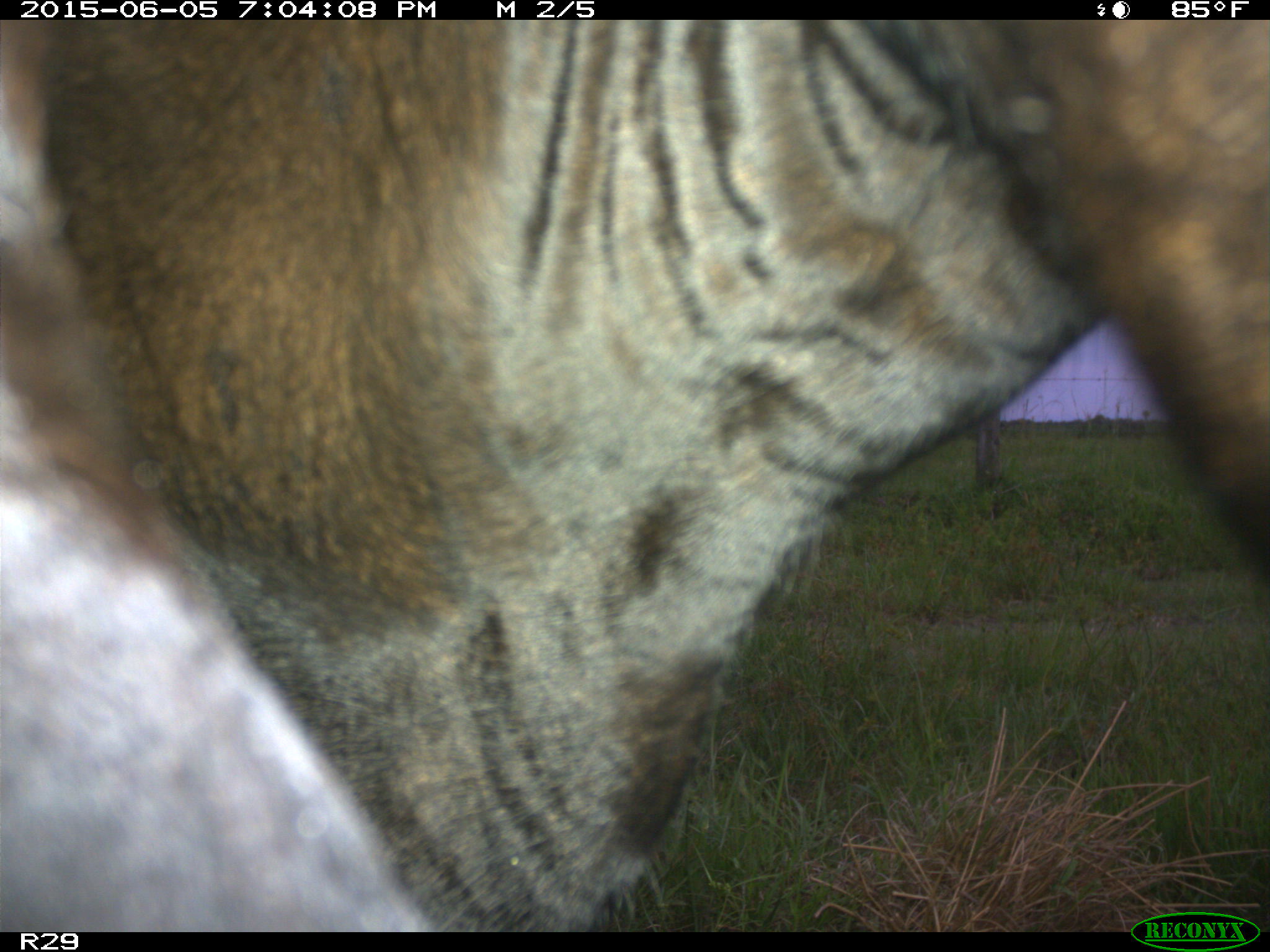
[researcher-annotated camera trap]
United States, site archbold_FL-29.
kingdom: Animalia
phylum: Chordata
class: Mammalia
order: Artiodactyla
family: Bovidae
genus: Bos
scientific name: Bos taurus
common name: domestic cow